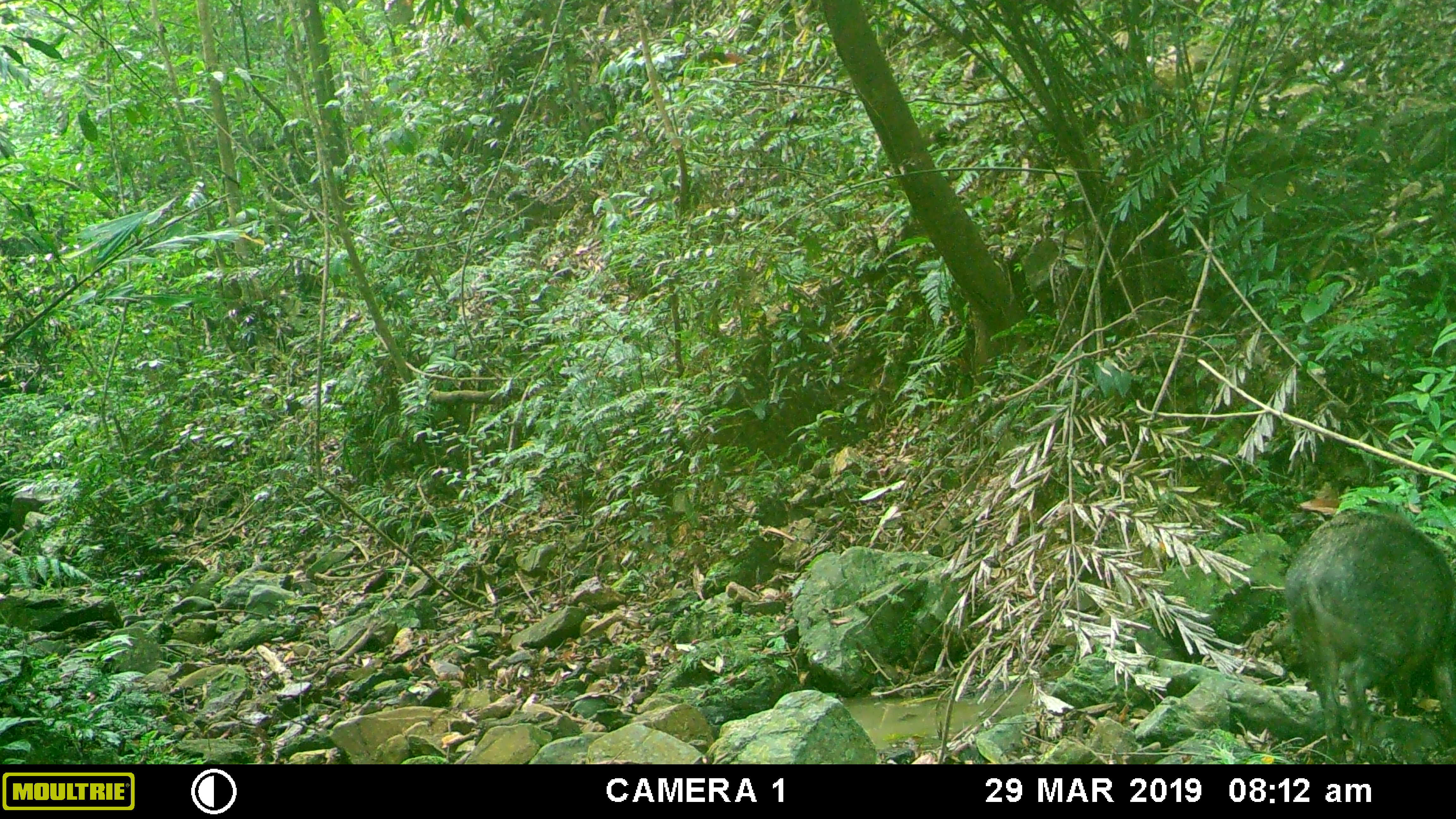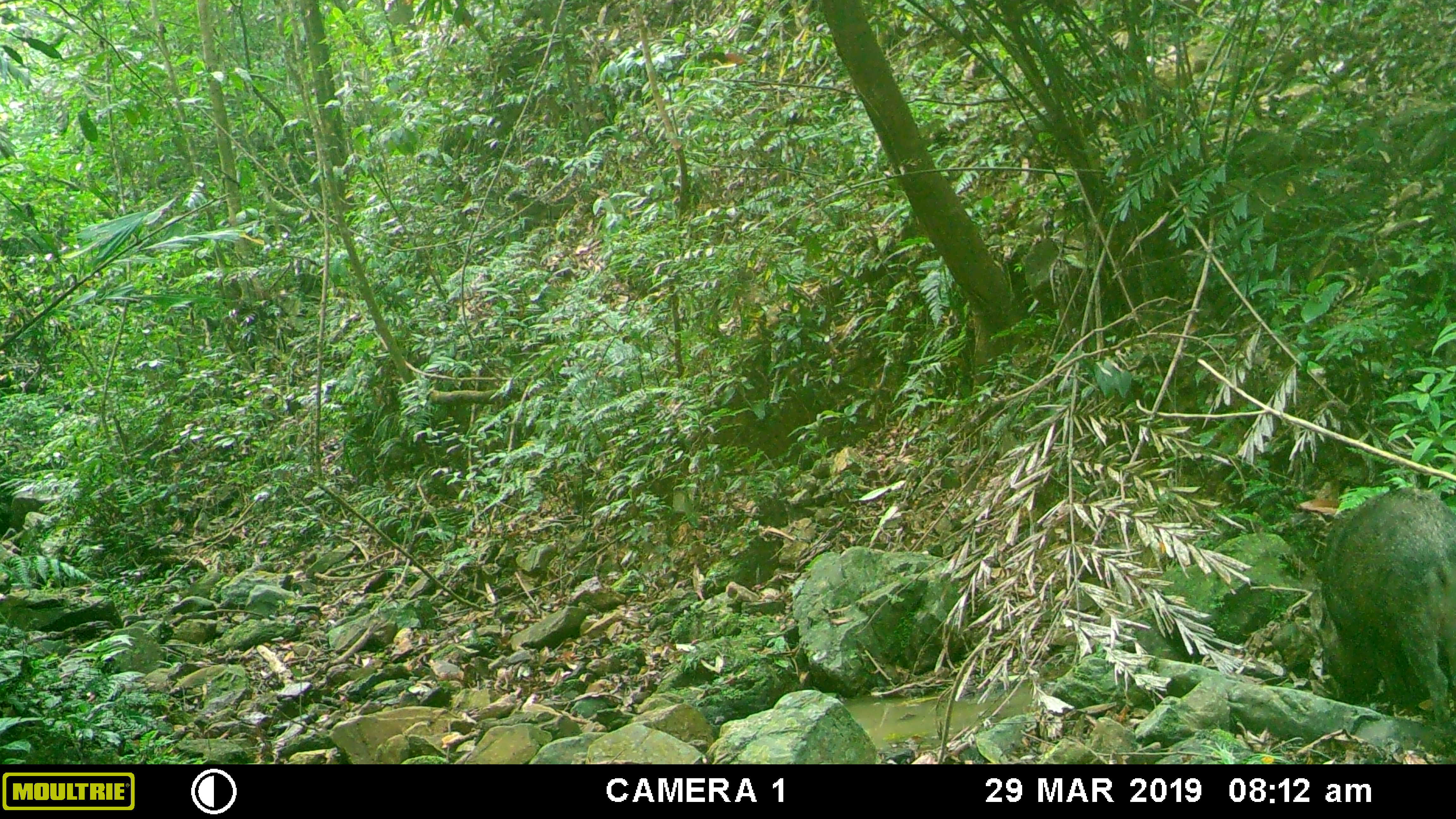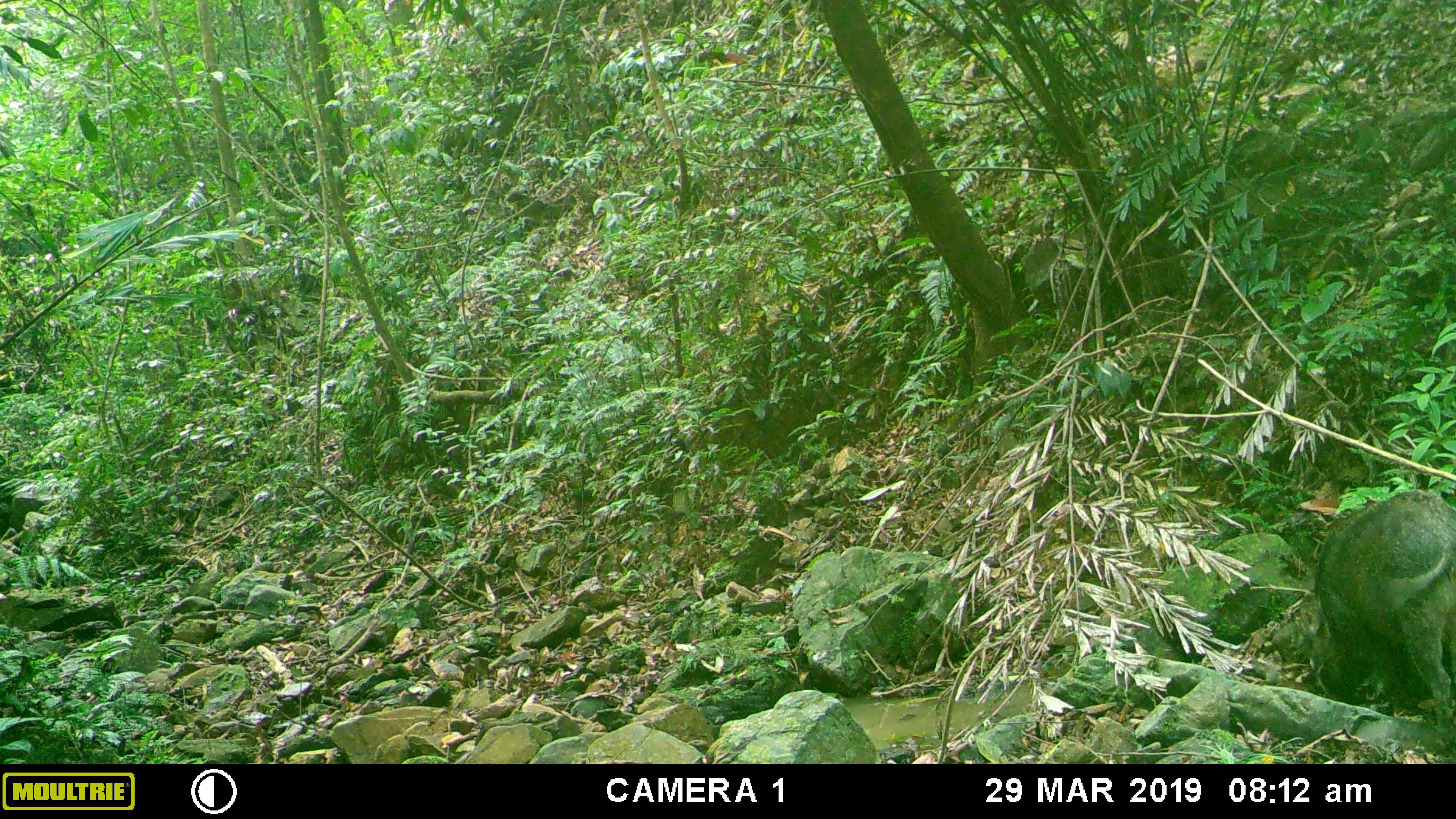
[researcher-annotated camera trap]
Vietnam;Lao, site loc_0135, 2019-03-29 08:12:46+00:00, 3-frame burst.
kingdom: Animalia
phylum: Chordata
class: Mammalia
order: Artiodactyla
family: Suidae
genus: Sus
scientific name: Sus scrofa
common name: eurasian wild pig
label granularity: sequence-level